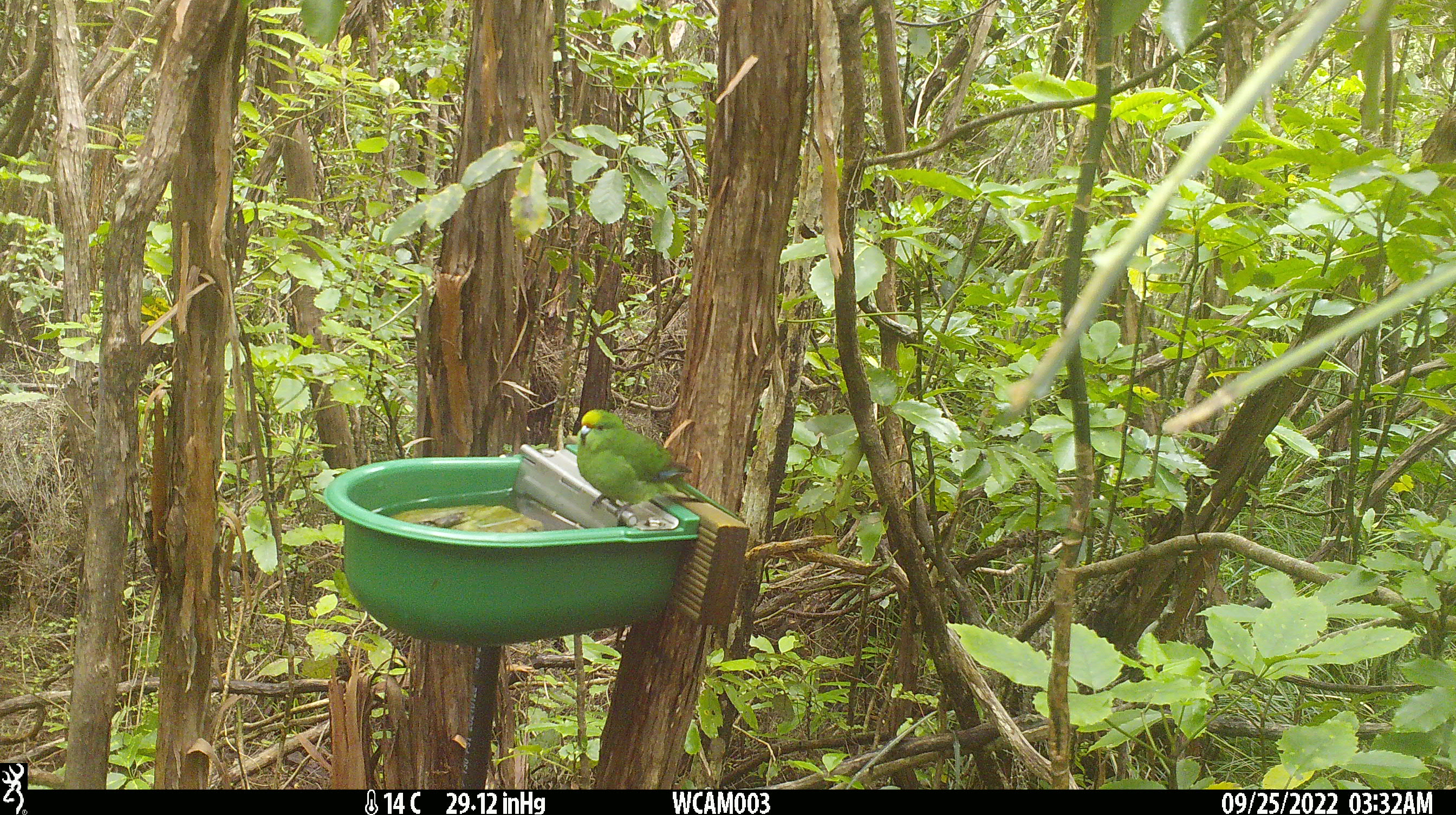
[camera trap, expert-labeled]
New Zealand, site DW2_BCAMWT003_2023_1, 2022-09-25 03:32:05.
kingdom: Animalia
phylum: Chordata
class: Aves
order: Psittaciformes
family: Psittaculidae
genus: Cyanoramphus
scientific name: Cyanoramphus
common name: parakeet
Parakeet (Cyanoramphus).